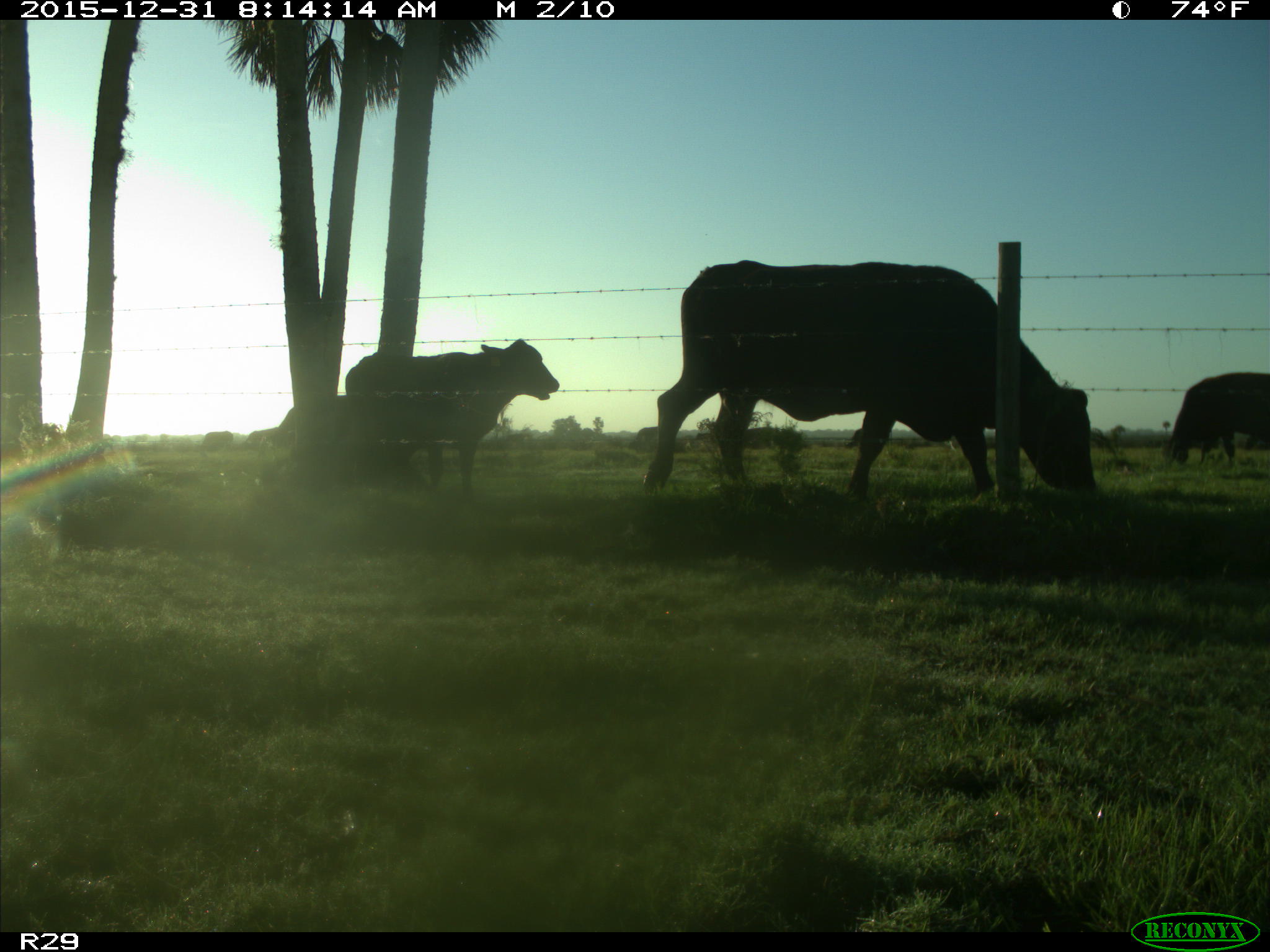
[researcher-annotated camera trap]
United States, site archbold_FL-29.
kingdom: Animalia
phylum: Chordata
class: Mammalia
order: Artiodactyla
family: Bovidae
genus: Bos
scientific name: Bos taurus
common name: domestic cow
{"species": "Bos taurus (domestic cow)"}